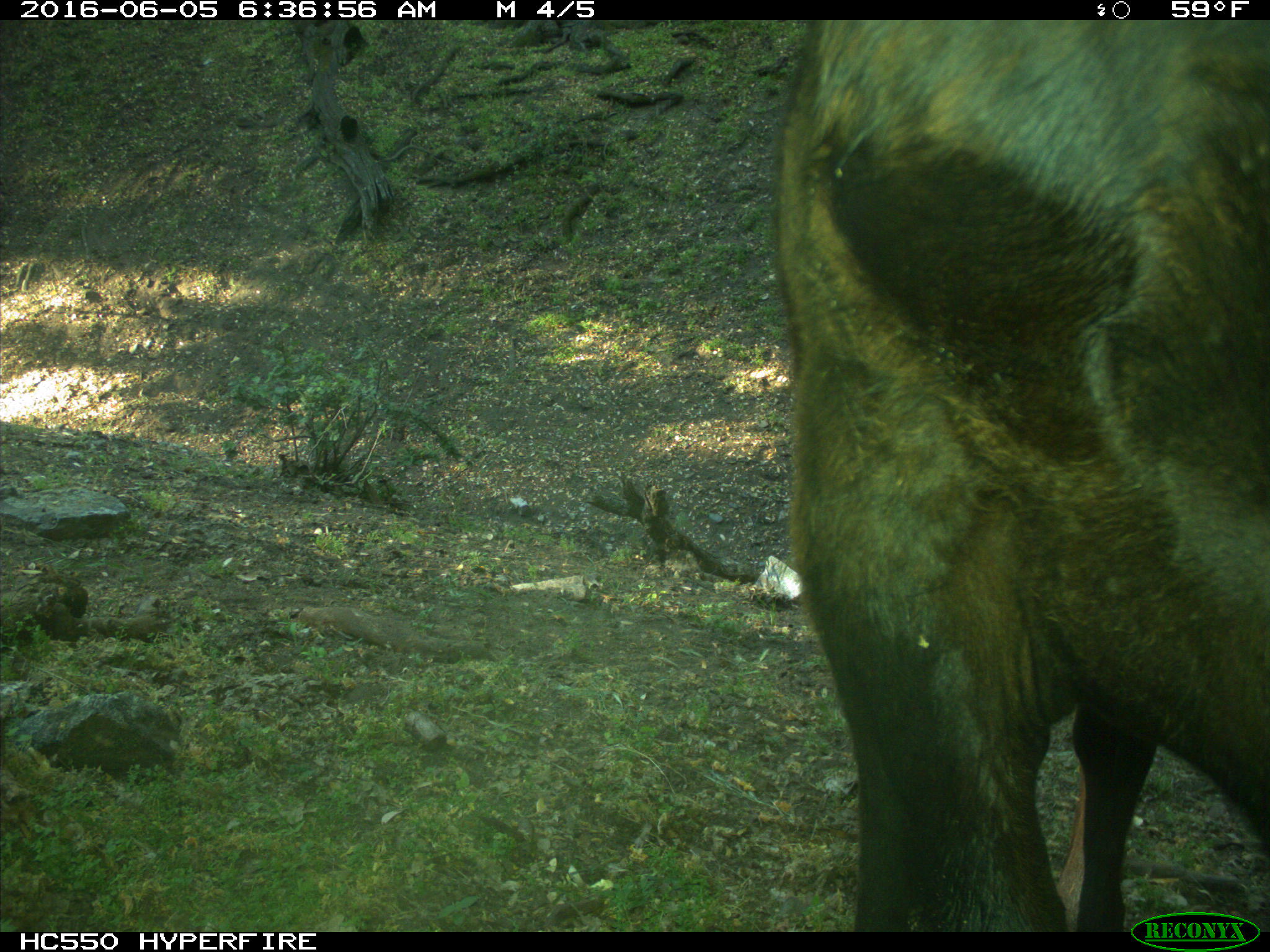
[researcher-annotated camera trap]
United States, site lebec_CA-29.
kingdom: Animalia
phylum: Chordata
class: Mammalia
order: Artiodactyla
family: Bovidae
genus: Bos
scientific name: Bos taurus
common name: domestic cow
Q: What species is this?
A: Bos taurus (domestic cow).